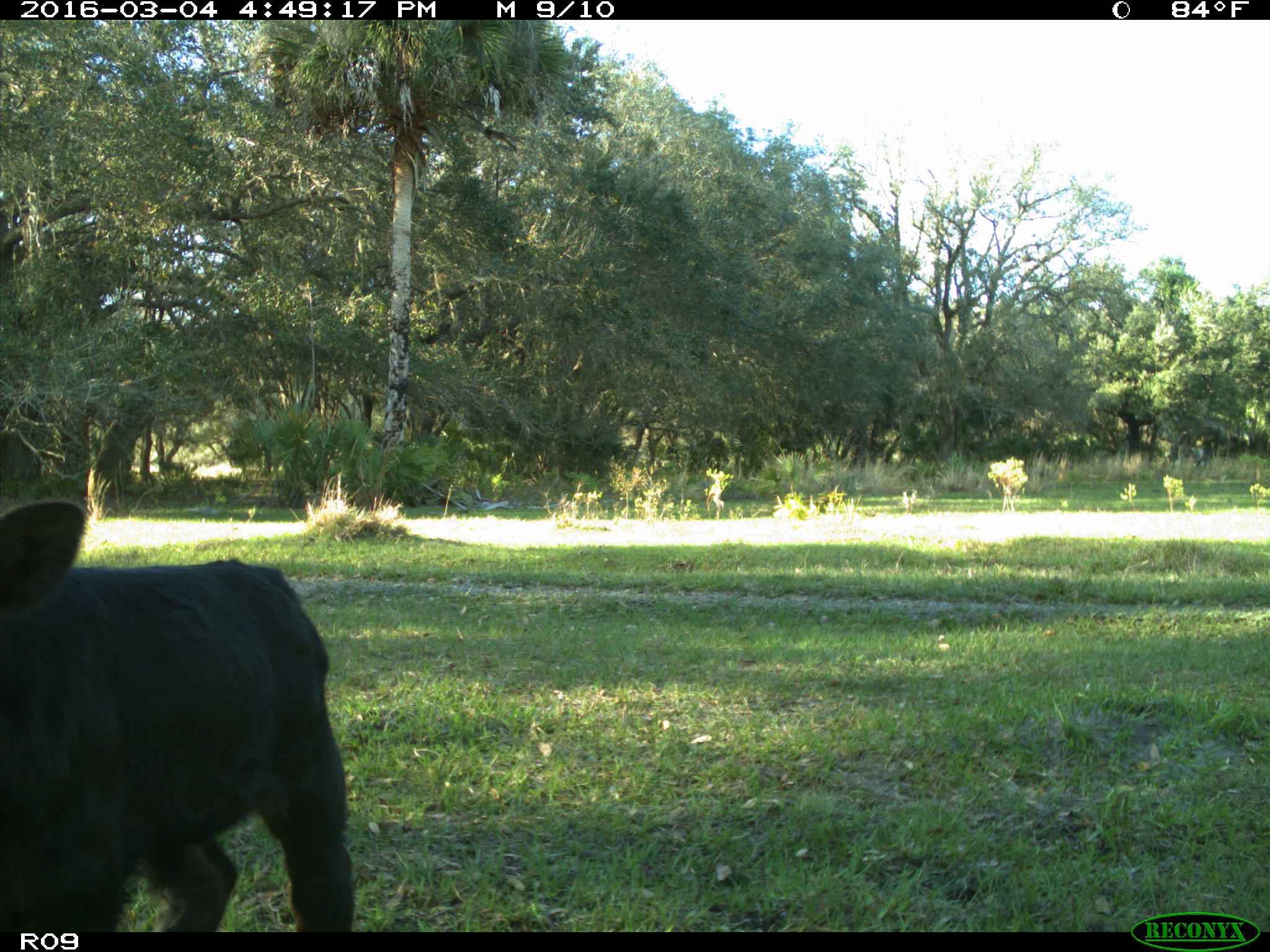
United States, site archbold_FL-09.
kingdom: Animalia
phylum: Chordata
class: Mammalia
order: Artiodactyla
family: Bovidae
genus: Bos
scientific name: Bos taurus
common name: domestic cow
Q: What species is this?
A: Bos taurus (domestic cow).